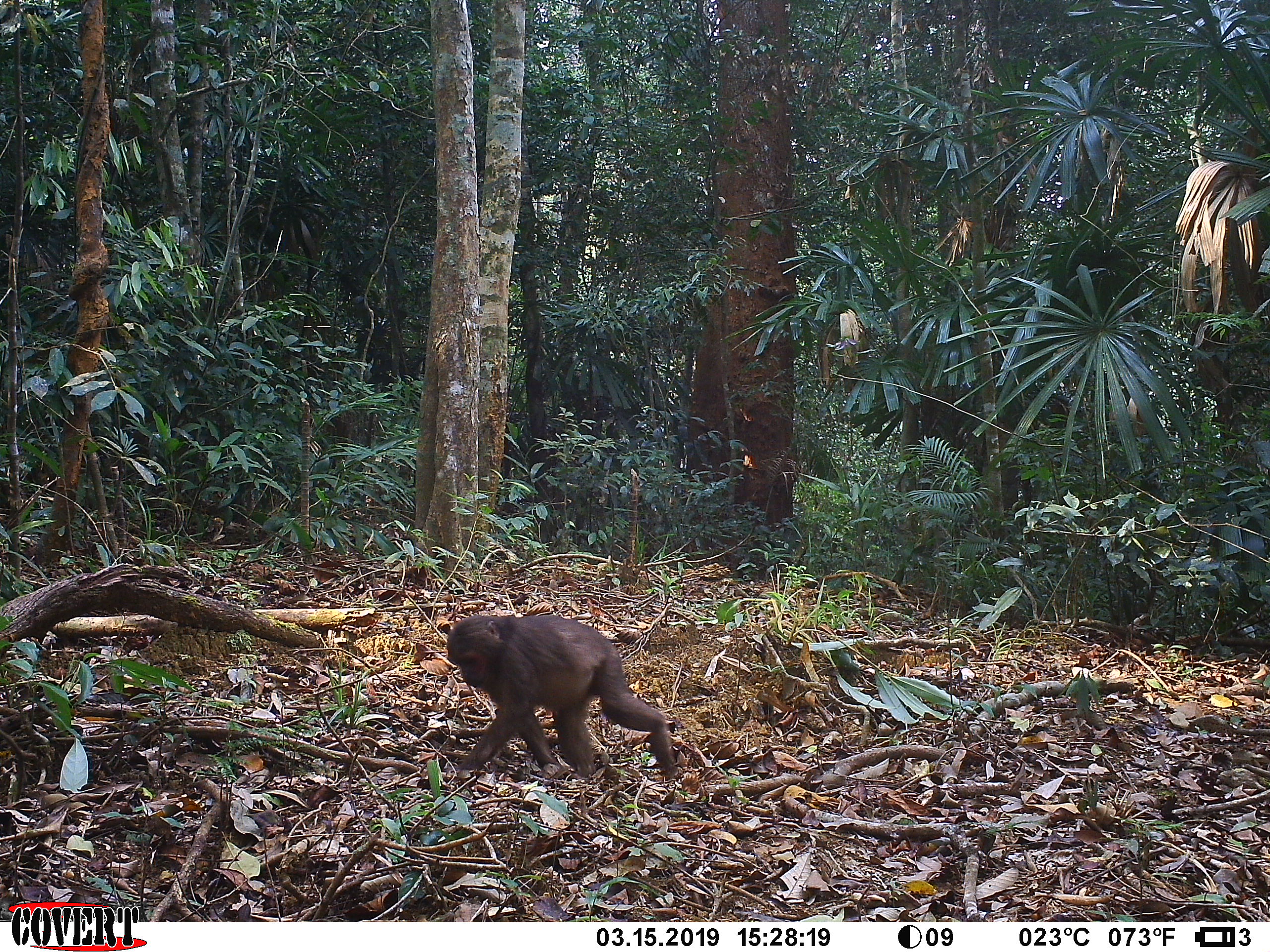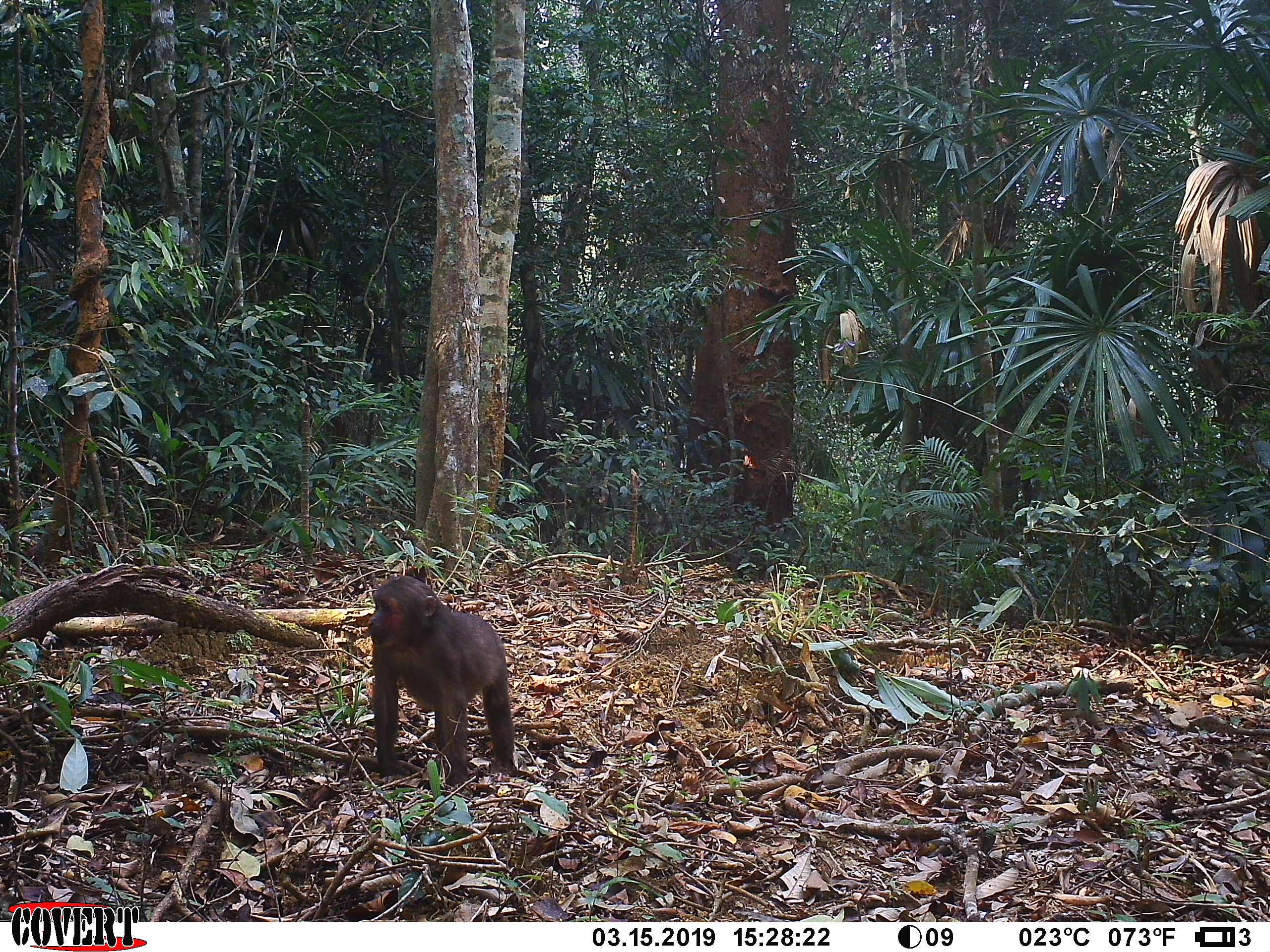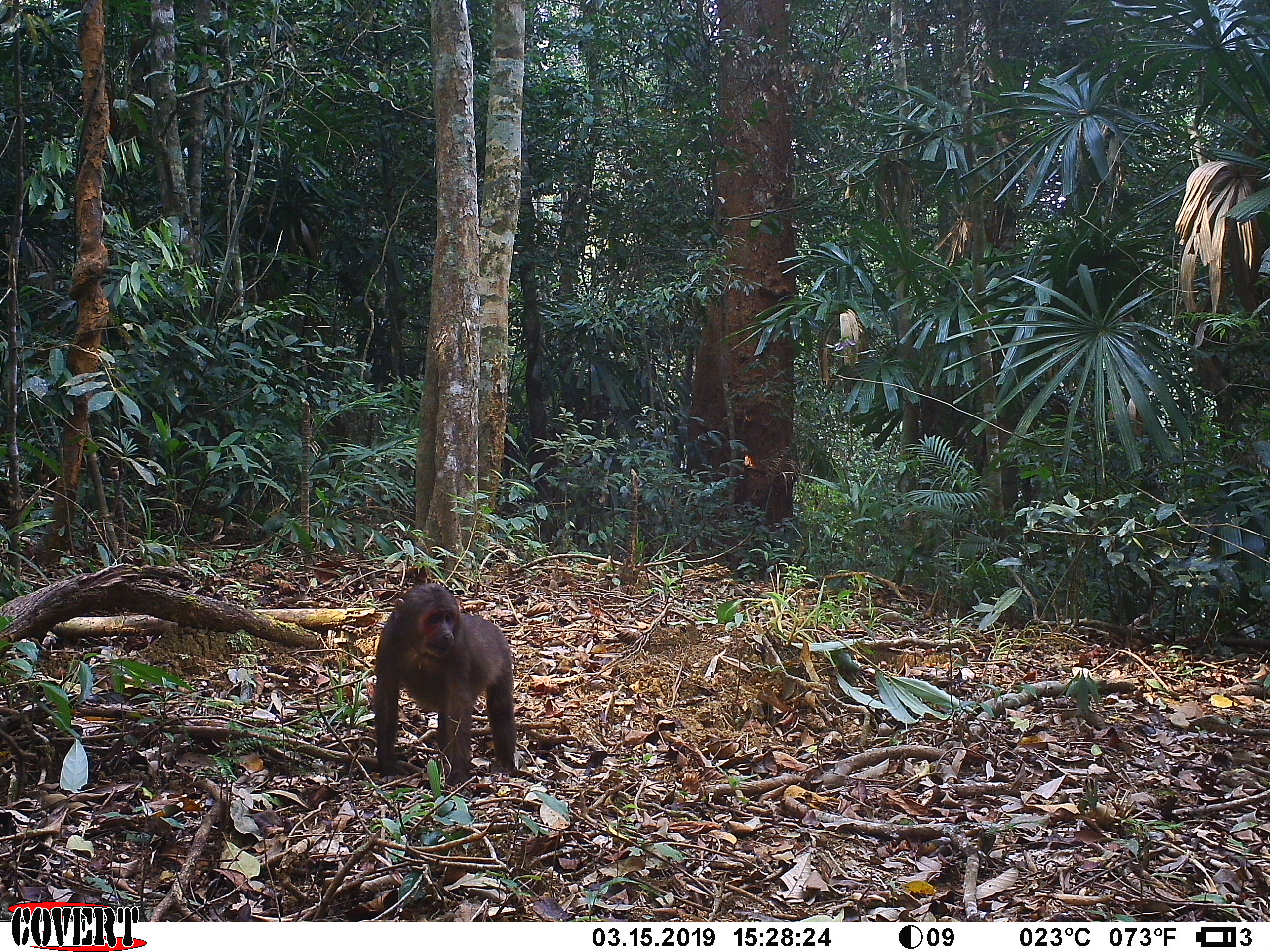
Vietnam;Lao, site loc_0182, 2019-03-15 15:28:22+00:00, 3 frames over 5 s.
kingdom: Animalia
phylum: Chordata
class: Mammalia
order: Primates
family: Cercopithecidae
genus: Macaca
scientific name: Macaca arctoides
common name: stump-tailed macaque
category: stump tailed macaque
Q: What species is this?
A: Stump tailed macaque (stump-tailed macaque) (Macaca arctoides).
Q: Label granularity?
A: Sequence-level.